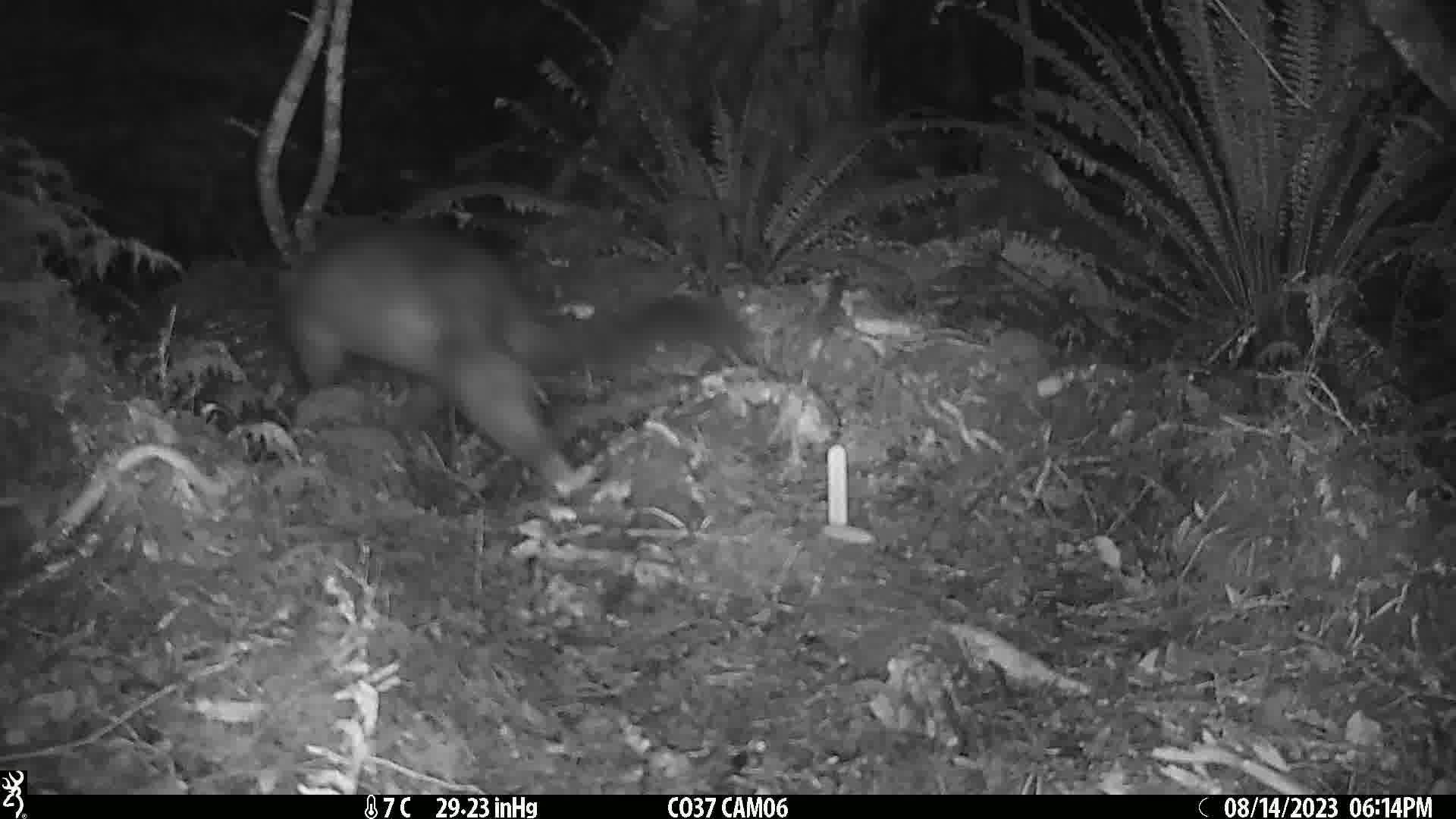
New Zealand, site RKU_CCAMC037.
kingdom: Animalia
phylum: Chordata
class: Mammalia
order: Diprotodontia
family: Phalangeridae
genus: Trichosurus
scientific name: Trichosurus vulpecula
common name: common brushtail possum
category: possum